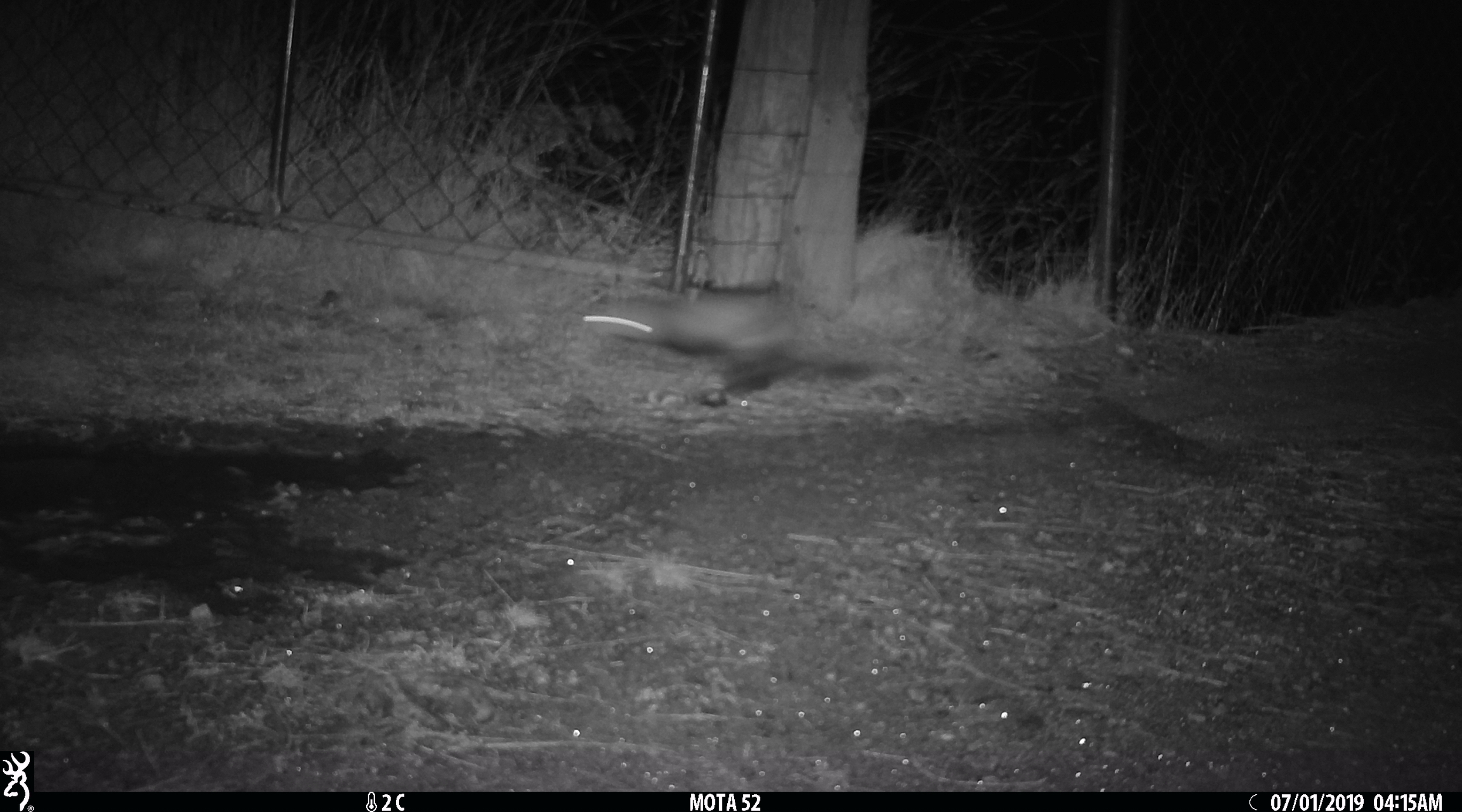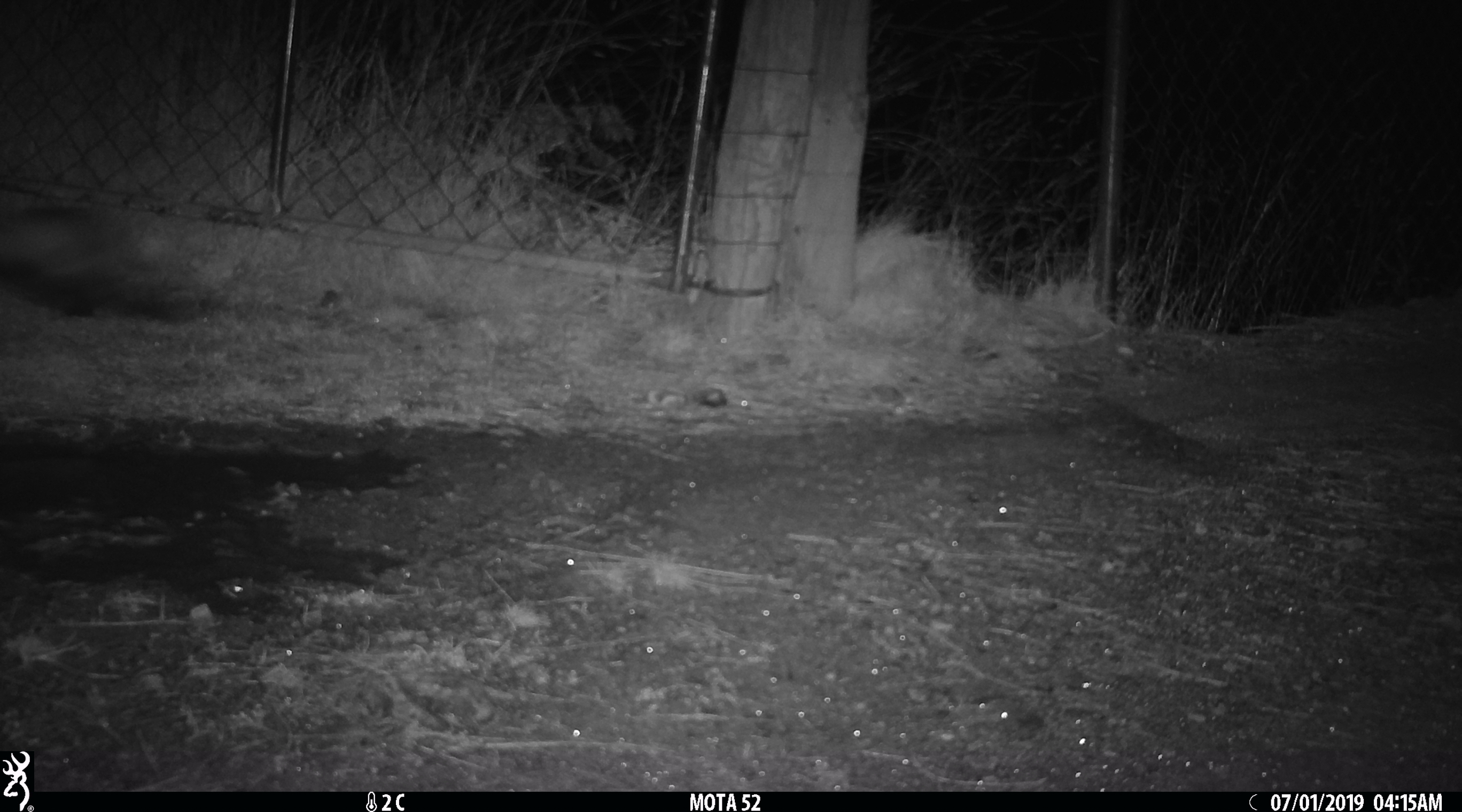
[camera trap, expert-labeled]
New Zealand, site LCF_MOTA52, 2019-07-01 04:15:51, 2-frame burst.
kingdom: Animalia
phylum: Chordata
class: Mammalia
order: Carnivora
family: Mustelidae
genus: Mustela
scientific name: Mustela furo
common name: ferret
Ferret (Mustela furo).